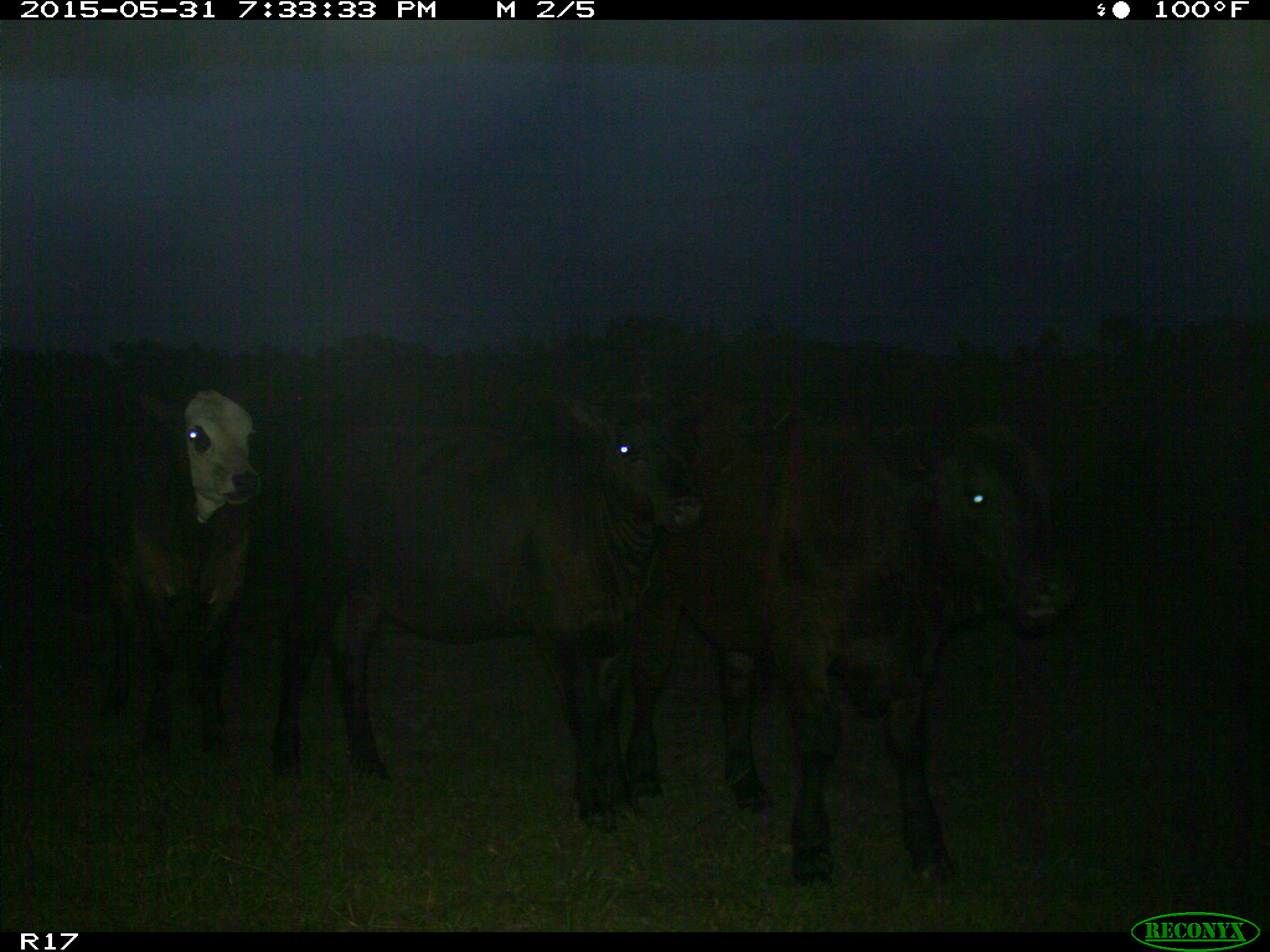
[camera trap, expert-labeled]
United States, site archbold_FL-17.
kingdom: Animalia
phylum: Chordata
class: Mammalia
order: Artiodactyla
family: Bovidae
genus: Bos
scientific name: Bos taurus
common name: domestic cow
Bos taurus (domestic cow).